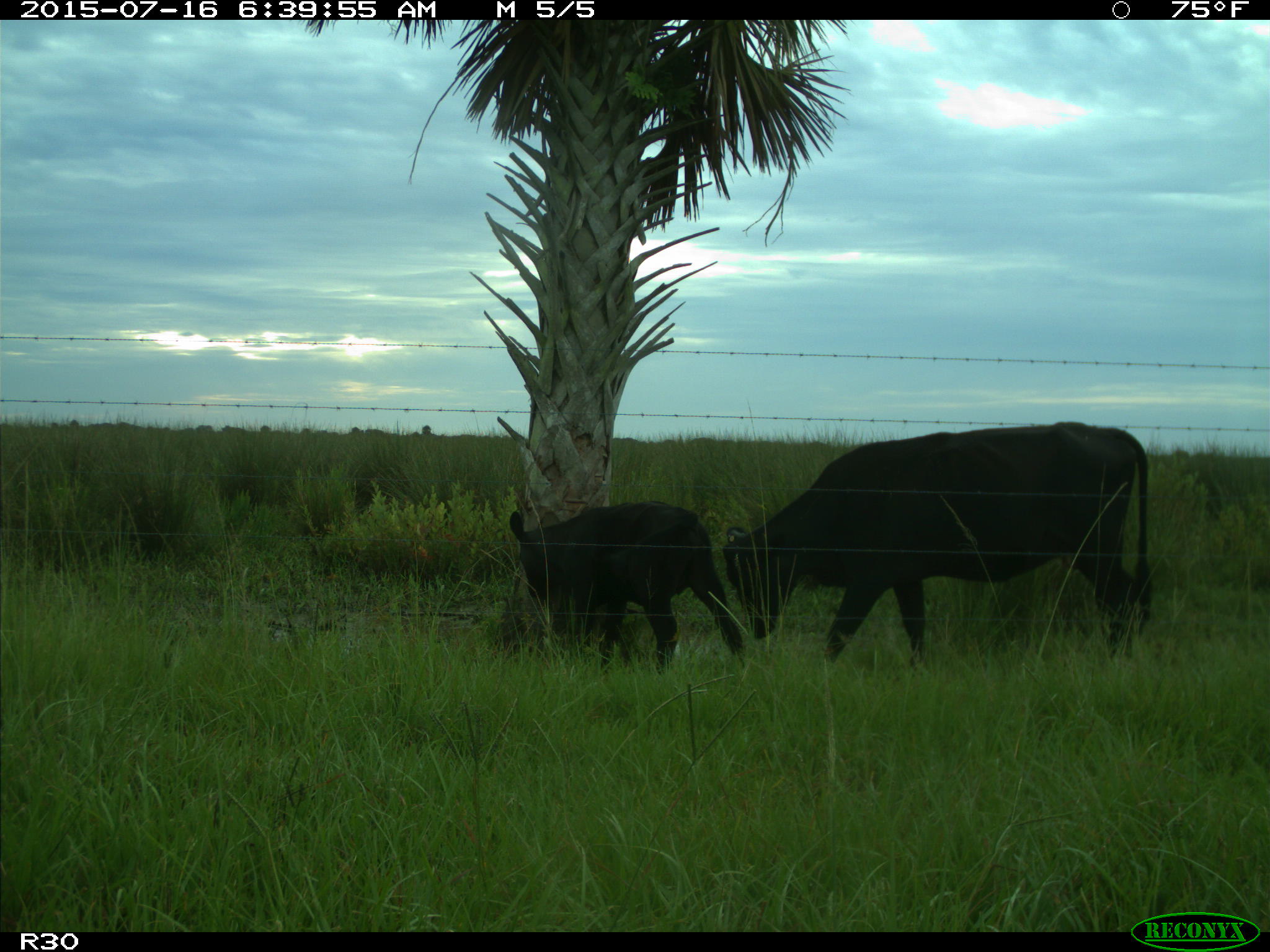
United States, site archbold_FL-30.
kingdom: Animalia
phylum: Chordata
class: Mammalia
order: Artiodactyla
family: Bovidae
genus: Bos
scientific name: Bos taurus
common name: domestic cow